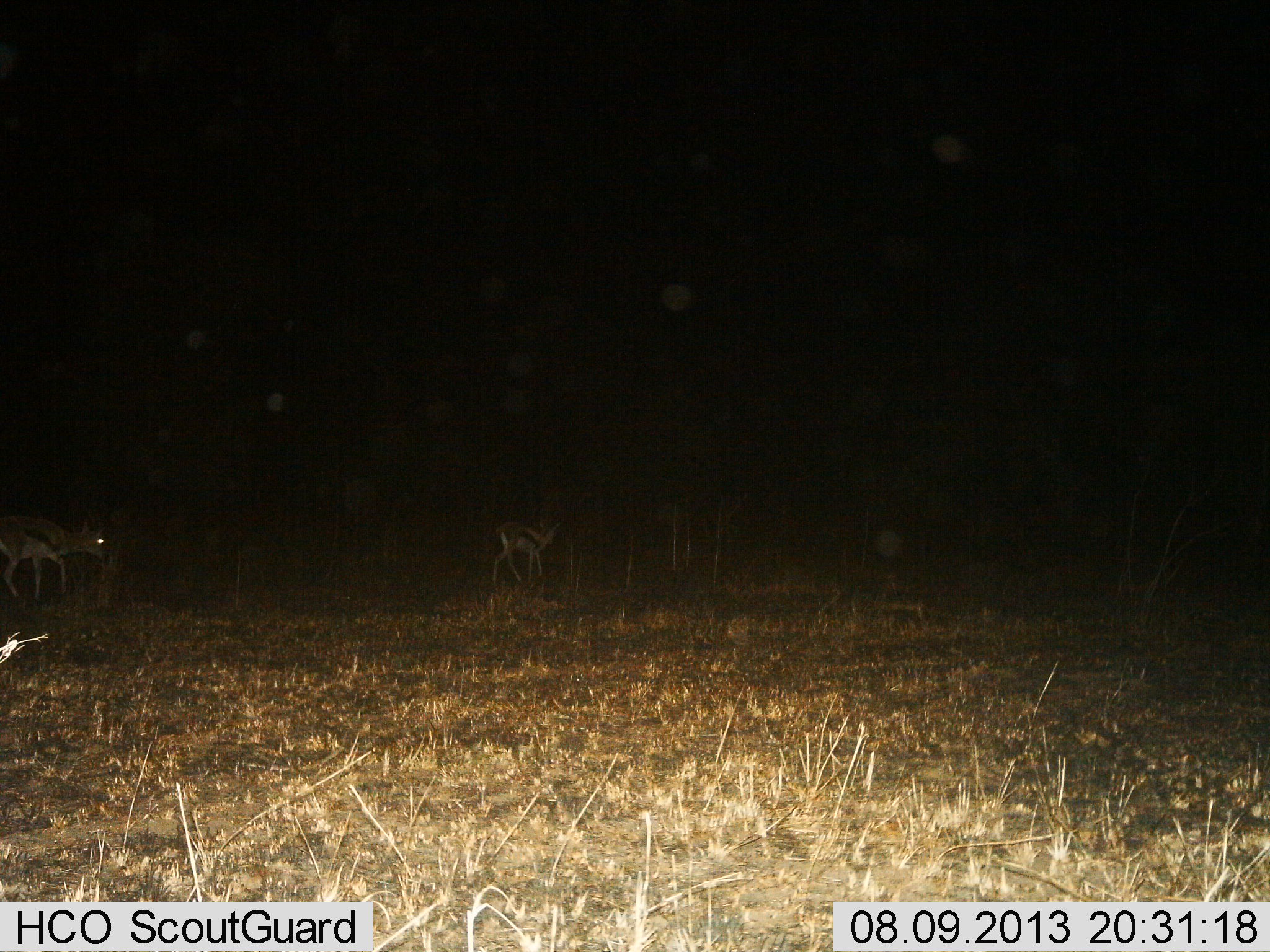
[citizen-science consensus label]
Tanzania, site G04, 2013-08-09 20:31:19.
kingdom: Animalia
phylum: Chordata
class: Mammalia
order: Artiodactyla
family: Bovidae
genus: Eudorcas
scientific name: Eudorcas thomsonii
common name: thomson's gazelle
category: gazellethomsons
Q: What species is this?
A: Gazellethomsons (thomson's gazelle) (Eudorcas thomsonii).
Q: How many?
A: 2.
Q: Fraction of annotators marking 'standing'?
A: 41%.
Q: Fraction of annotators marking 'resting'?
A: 0%.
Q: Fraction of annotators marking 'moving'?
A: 76%.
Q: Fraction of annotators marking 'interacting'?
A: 0%.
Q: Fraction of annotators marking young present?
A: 6%.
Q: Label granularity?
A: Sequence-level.